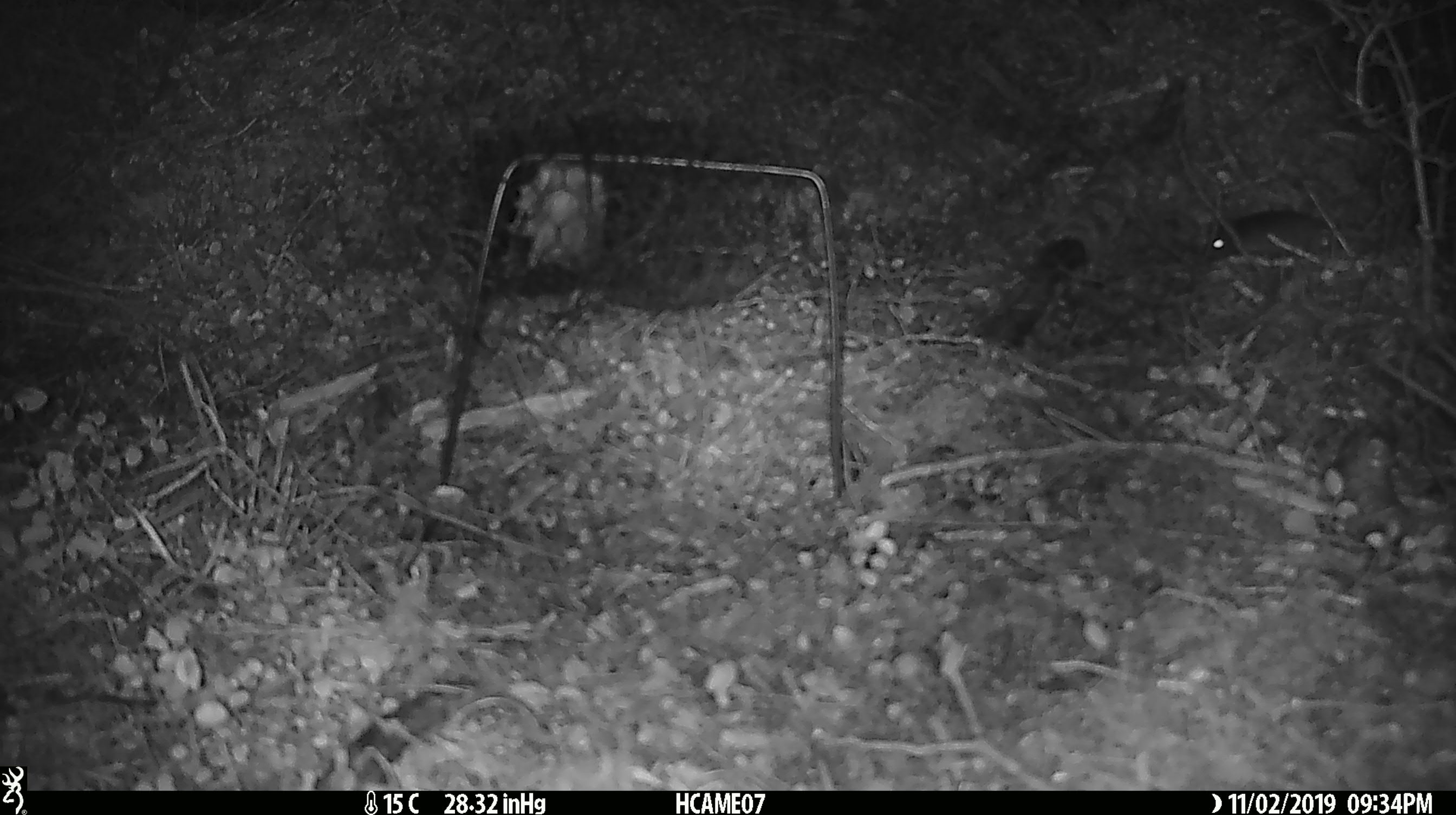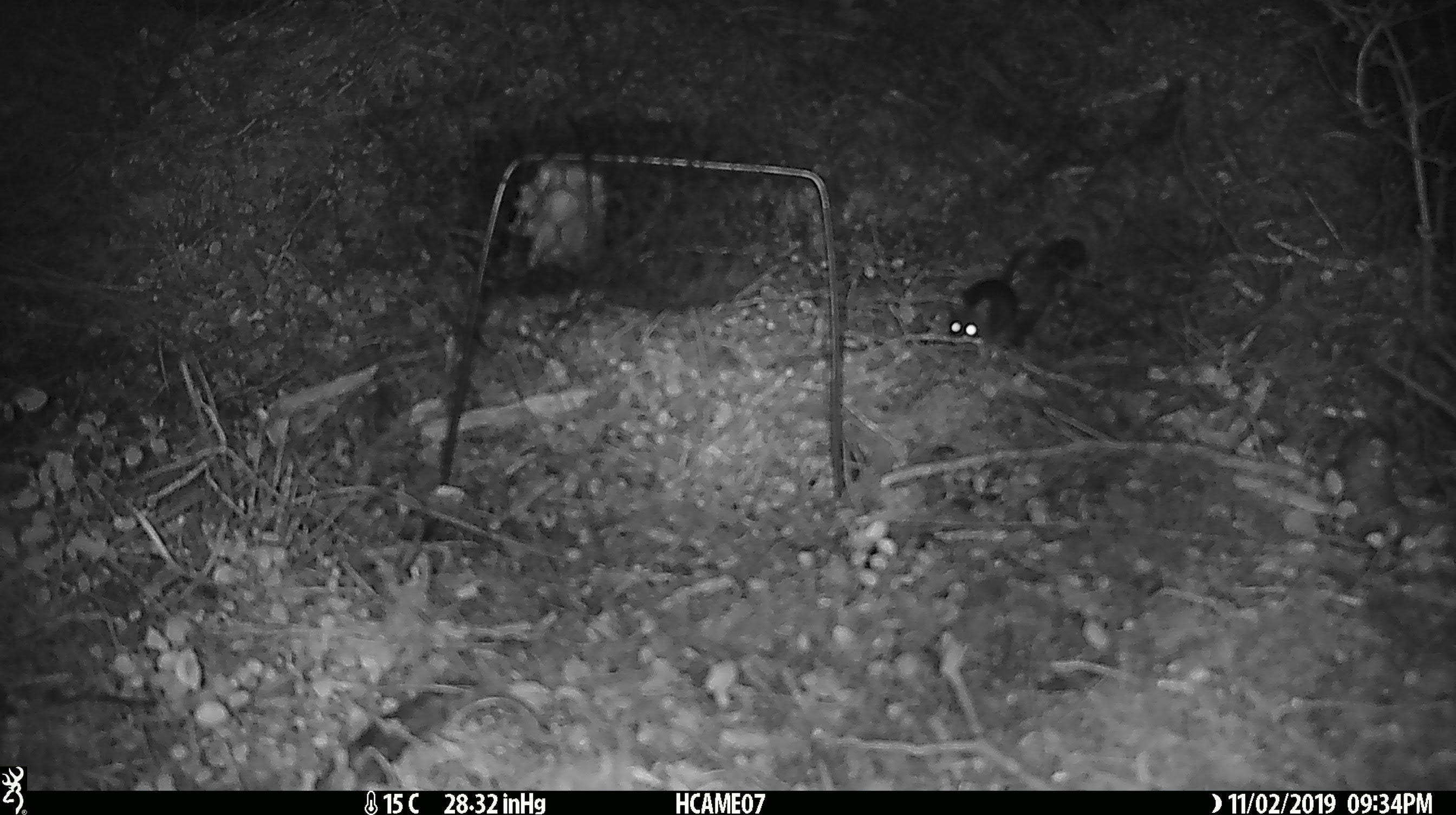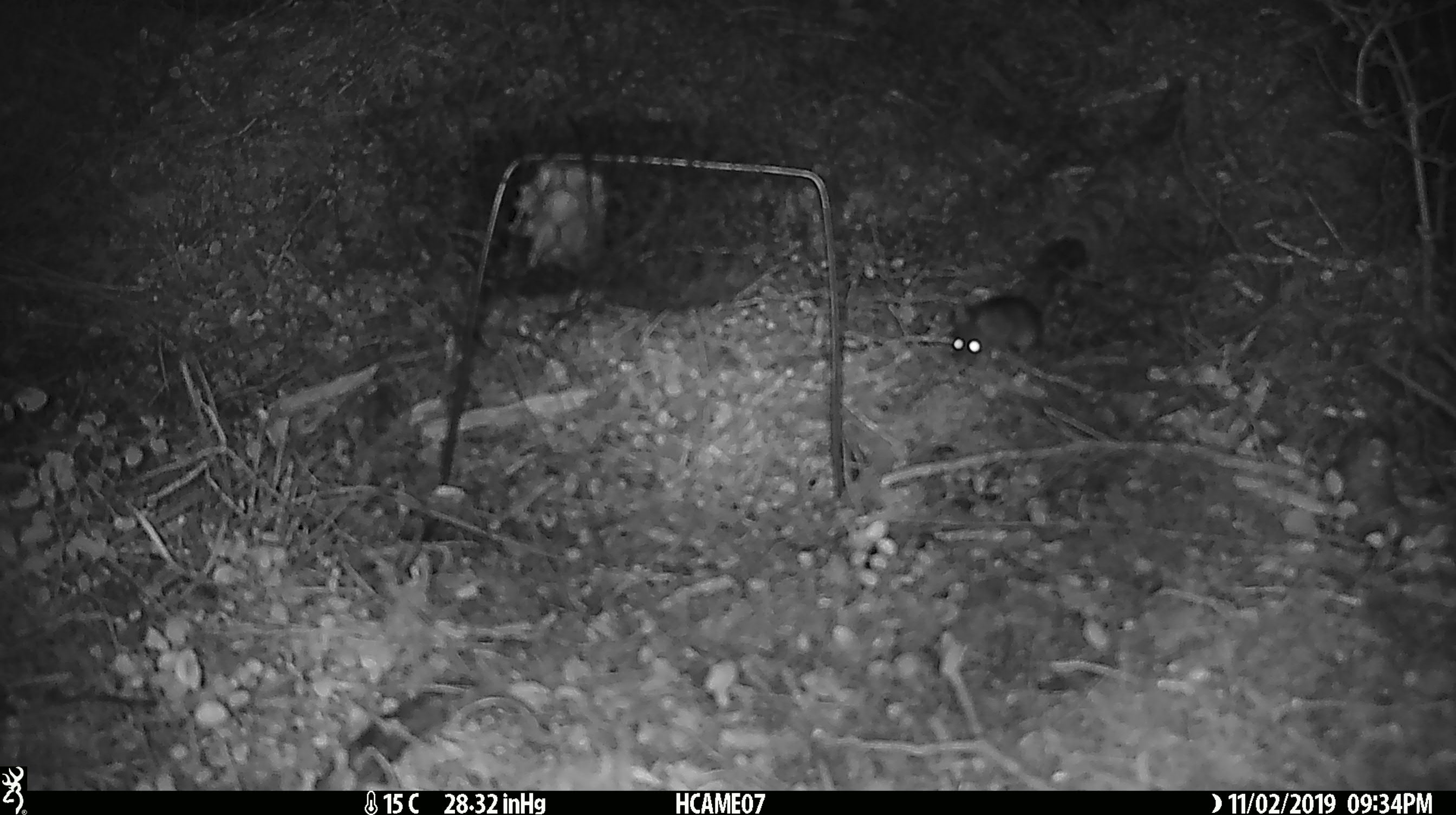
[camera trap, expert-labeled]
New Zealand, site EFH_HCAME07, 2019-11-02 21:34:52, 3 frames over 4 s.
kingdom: Animalia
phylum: Chordata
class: Mammalia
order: Rodentia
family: Muridae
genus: Mus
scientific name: Mus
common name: mouse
Mouse (Mus).